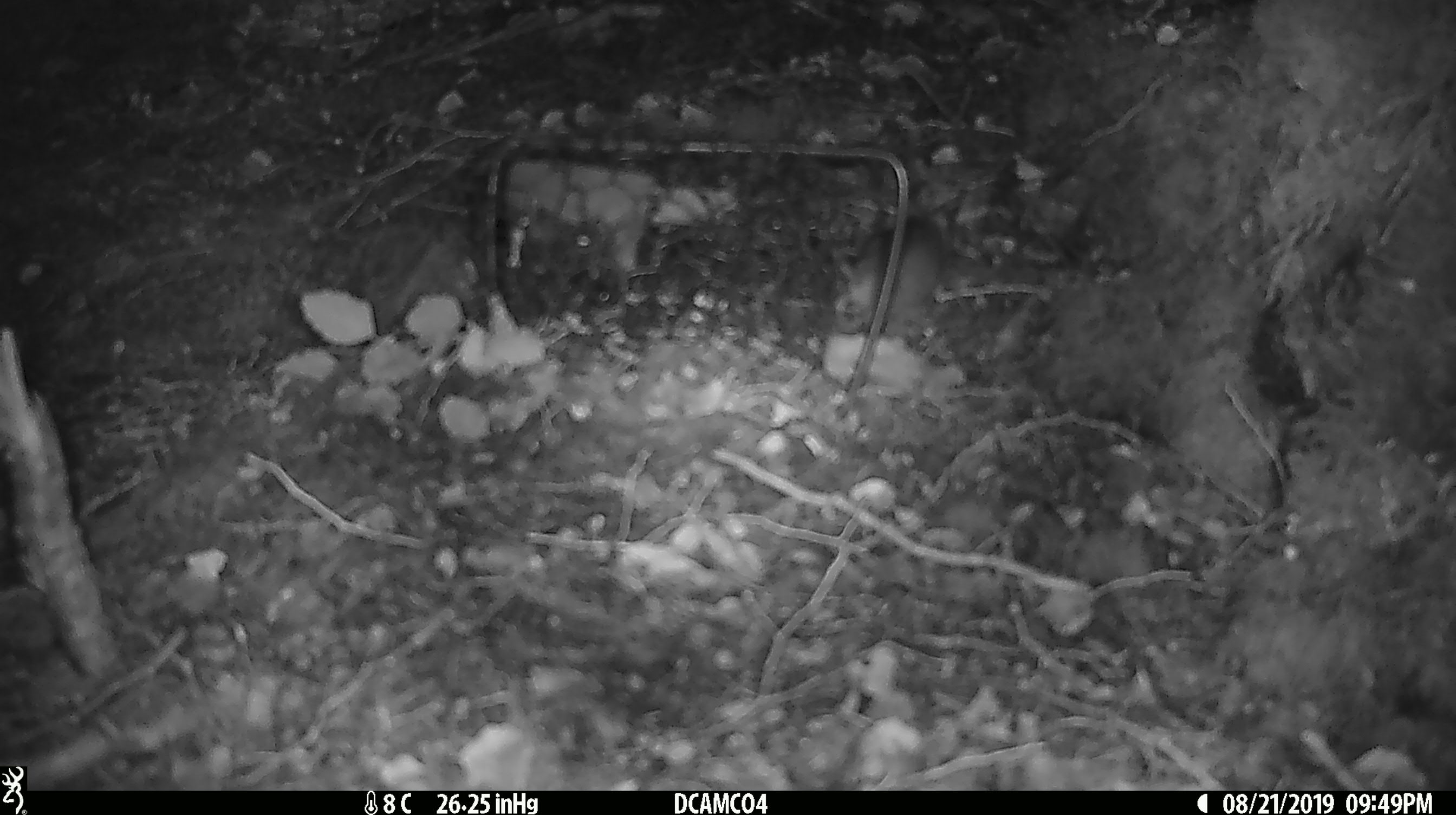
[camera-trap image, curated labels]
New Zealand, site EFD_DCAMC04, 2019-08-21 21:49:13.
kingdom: Animalia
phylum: Chordata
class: Mammalia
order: Rodentia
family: Muridae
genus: Mus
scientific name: Mus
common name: mouse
Mouse (Mus).